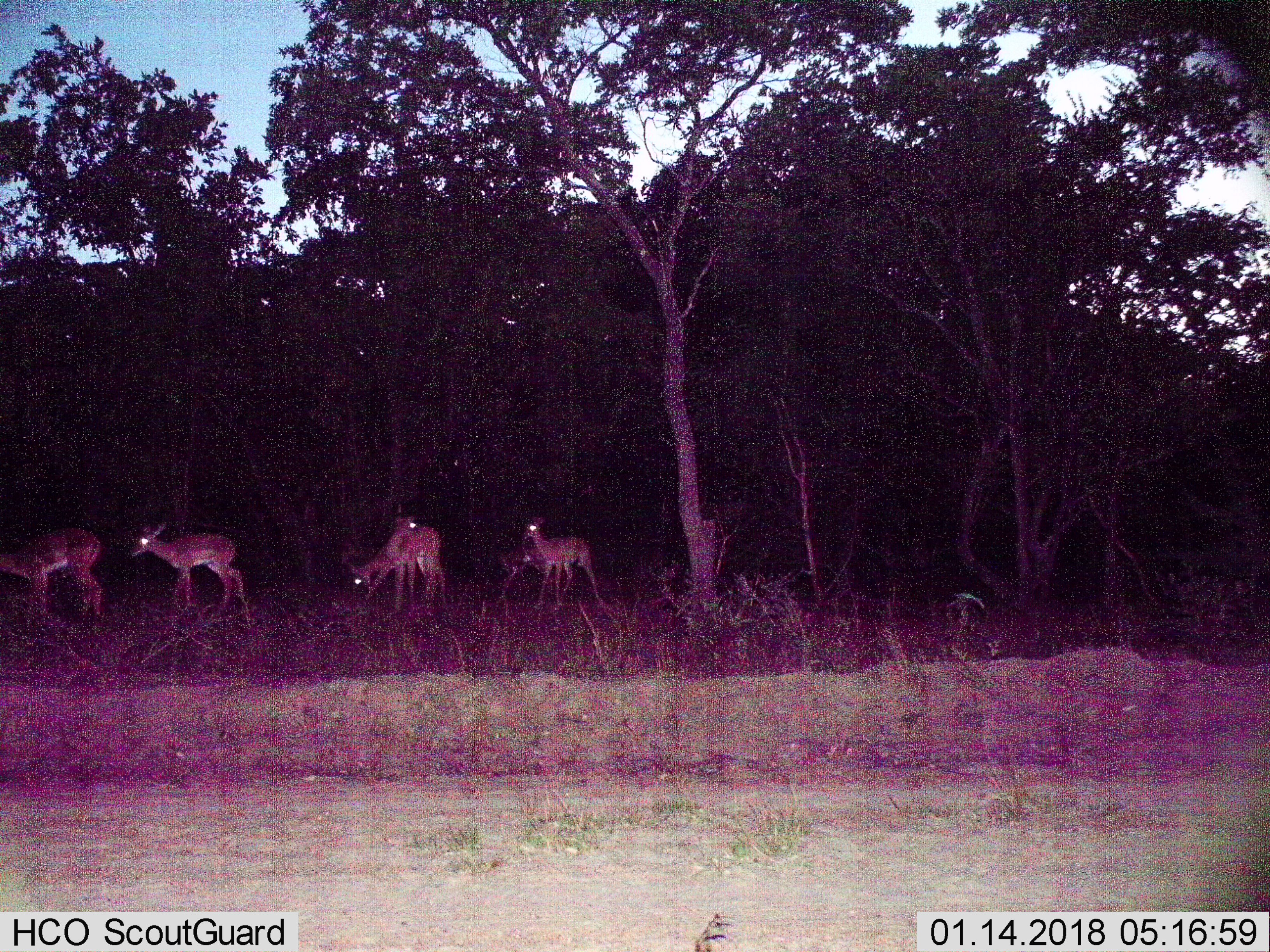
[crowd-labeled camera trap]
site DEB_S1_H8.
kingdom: Animalia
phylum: Chordata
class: Mammalia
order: Artiodactyla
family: Bovidae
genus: Aepyceros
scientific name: Aepyceros melampus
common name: impala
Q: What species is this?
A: Impala (Aepyceros melampus).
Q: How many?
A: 6.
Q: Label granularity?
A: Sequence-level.